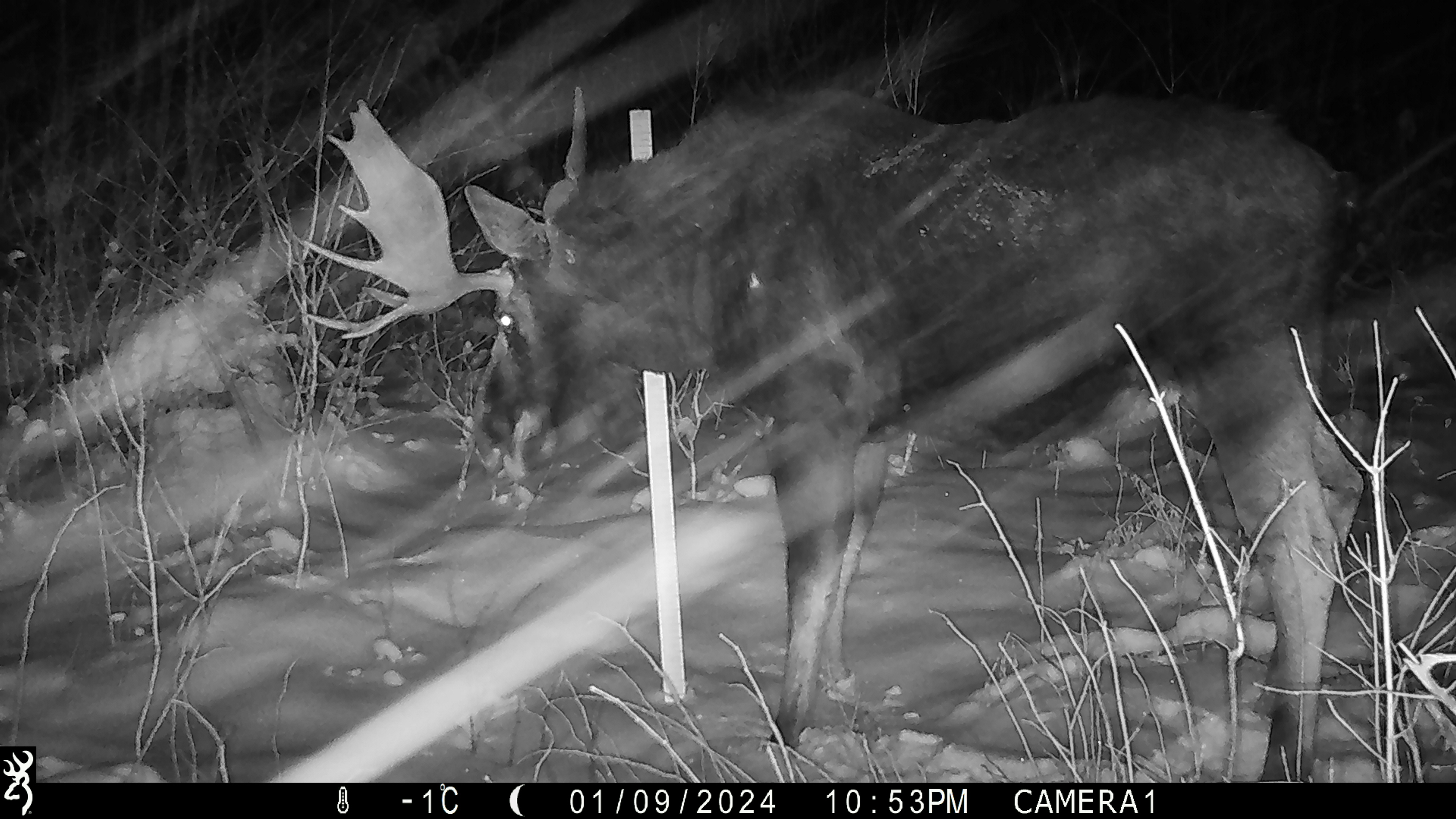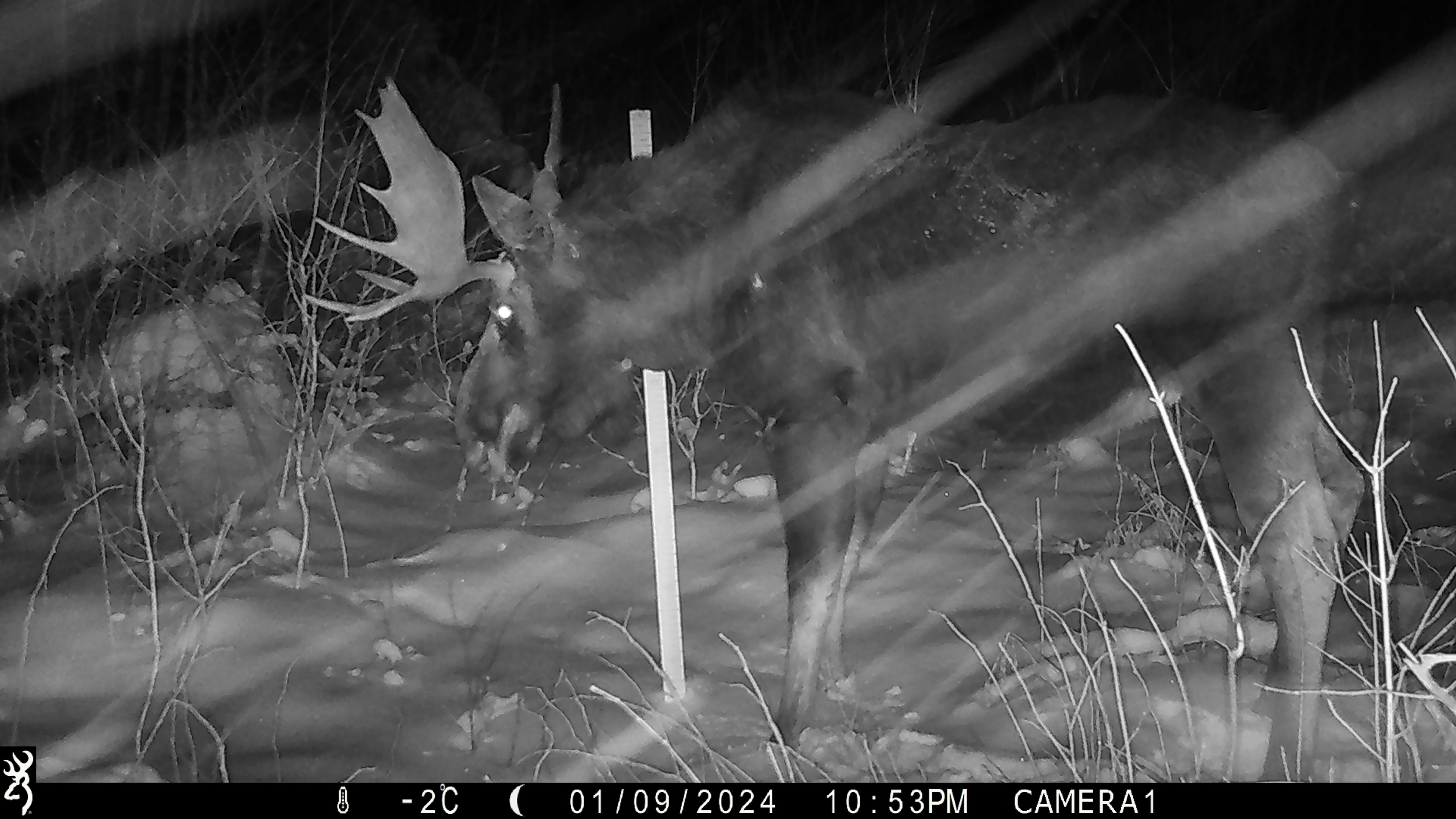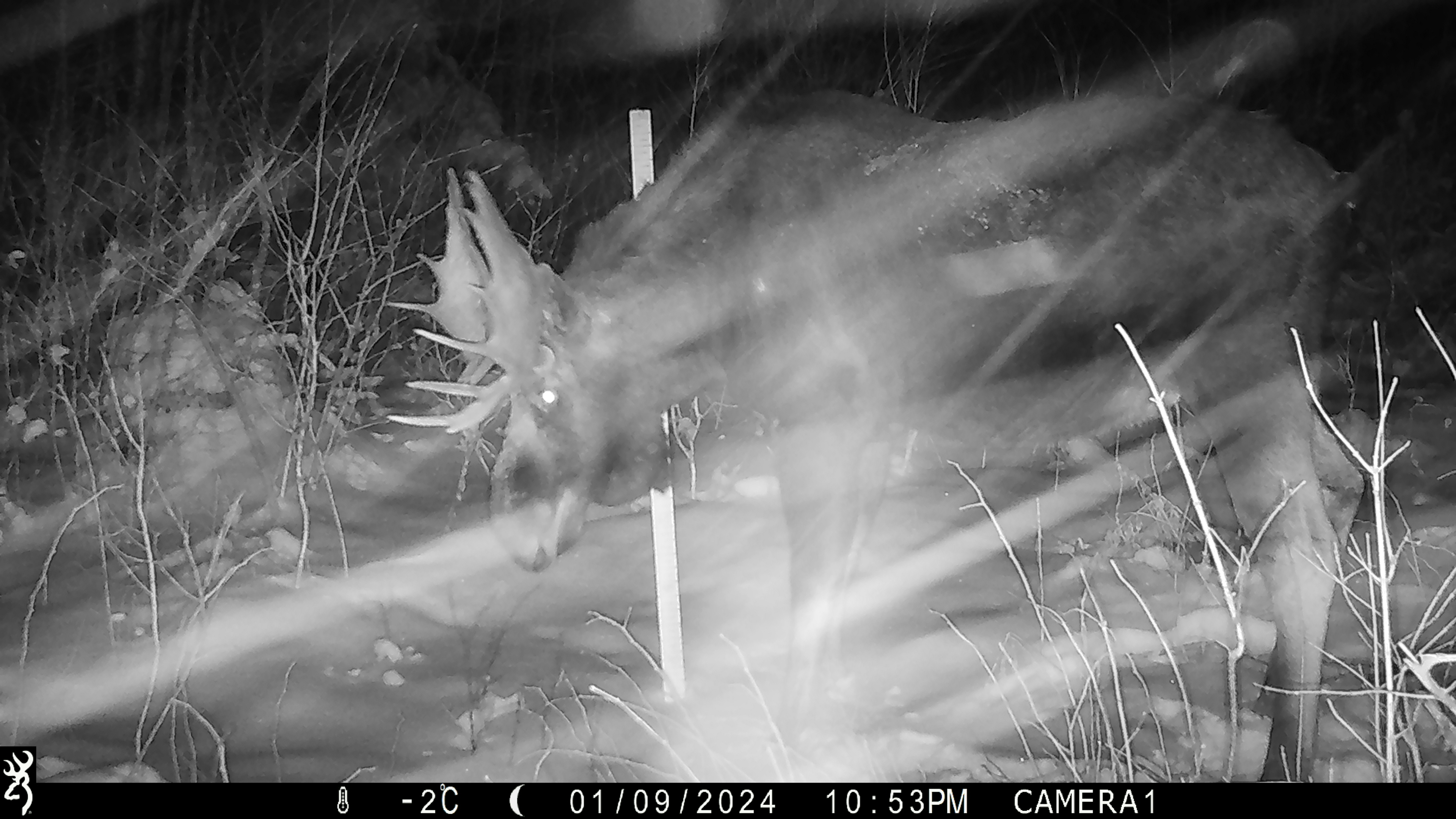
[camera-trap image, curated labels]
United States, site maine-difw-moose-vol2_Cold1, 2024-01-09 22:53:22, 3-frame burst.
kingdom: Animalia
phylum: Chordata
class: Mammalia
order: Artiodactyla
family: Cervidae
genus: Alces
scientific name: Alces alces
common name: moose